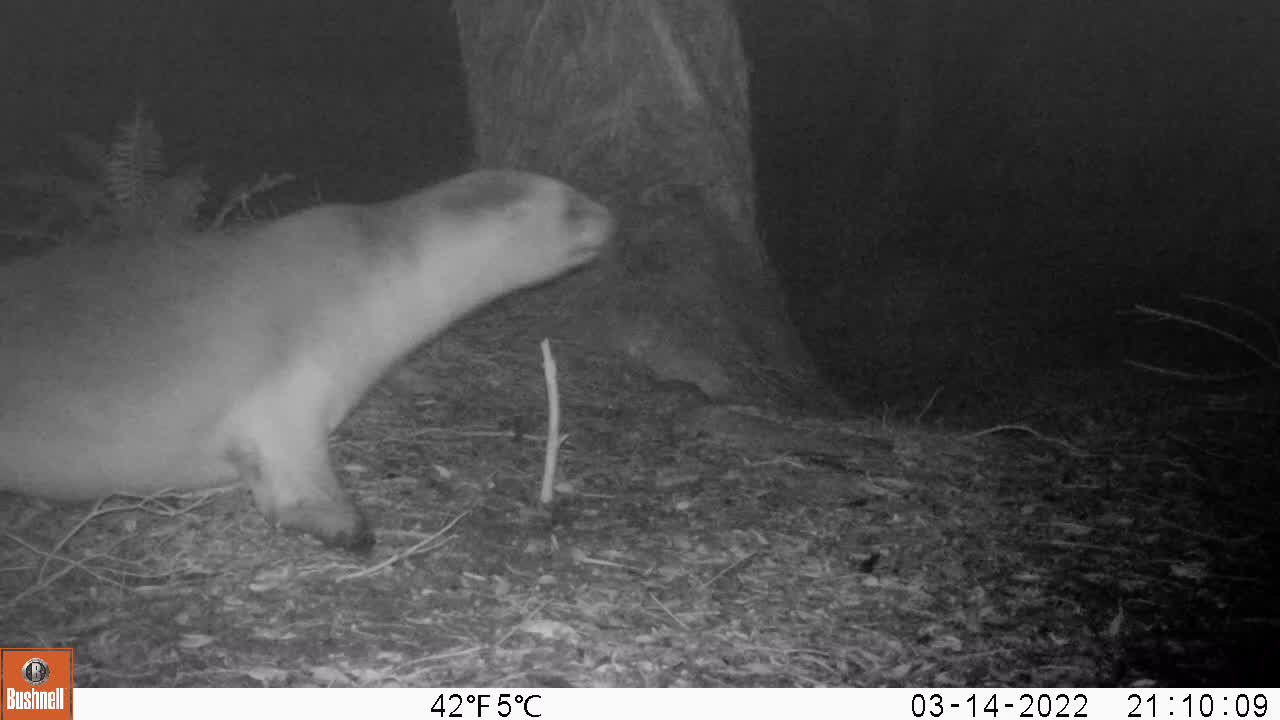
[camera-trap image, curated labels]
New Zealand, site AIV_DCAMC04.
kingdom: Animalia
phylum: Chordata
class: Mammalia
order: Carnivora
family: Otariidae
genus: Phocarctos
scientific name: Phocarctos hookeri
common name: new zealand sea lion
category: sealion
Sealion (new zealand sea lion) (Phocarctos hookeri).